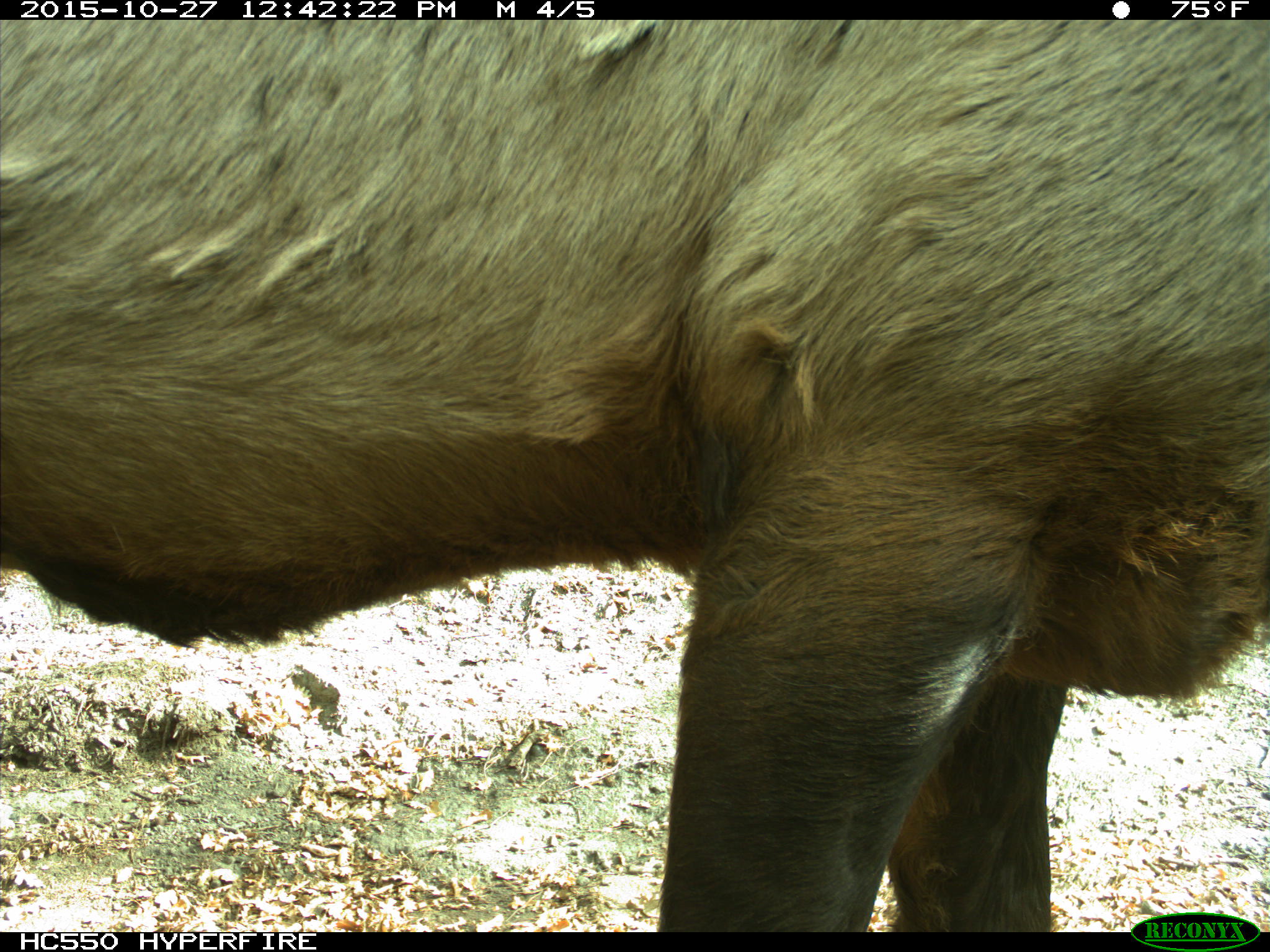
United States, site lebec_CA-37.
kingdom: Animalia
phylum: Chordata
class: Mammalia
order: Artiodactyla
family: Cervidae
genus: Cervus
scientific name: Cervus canadensis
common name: elk